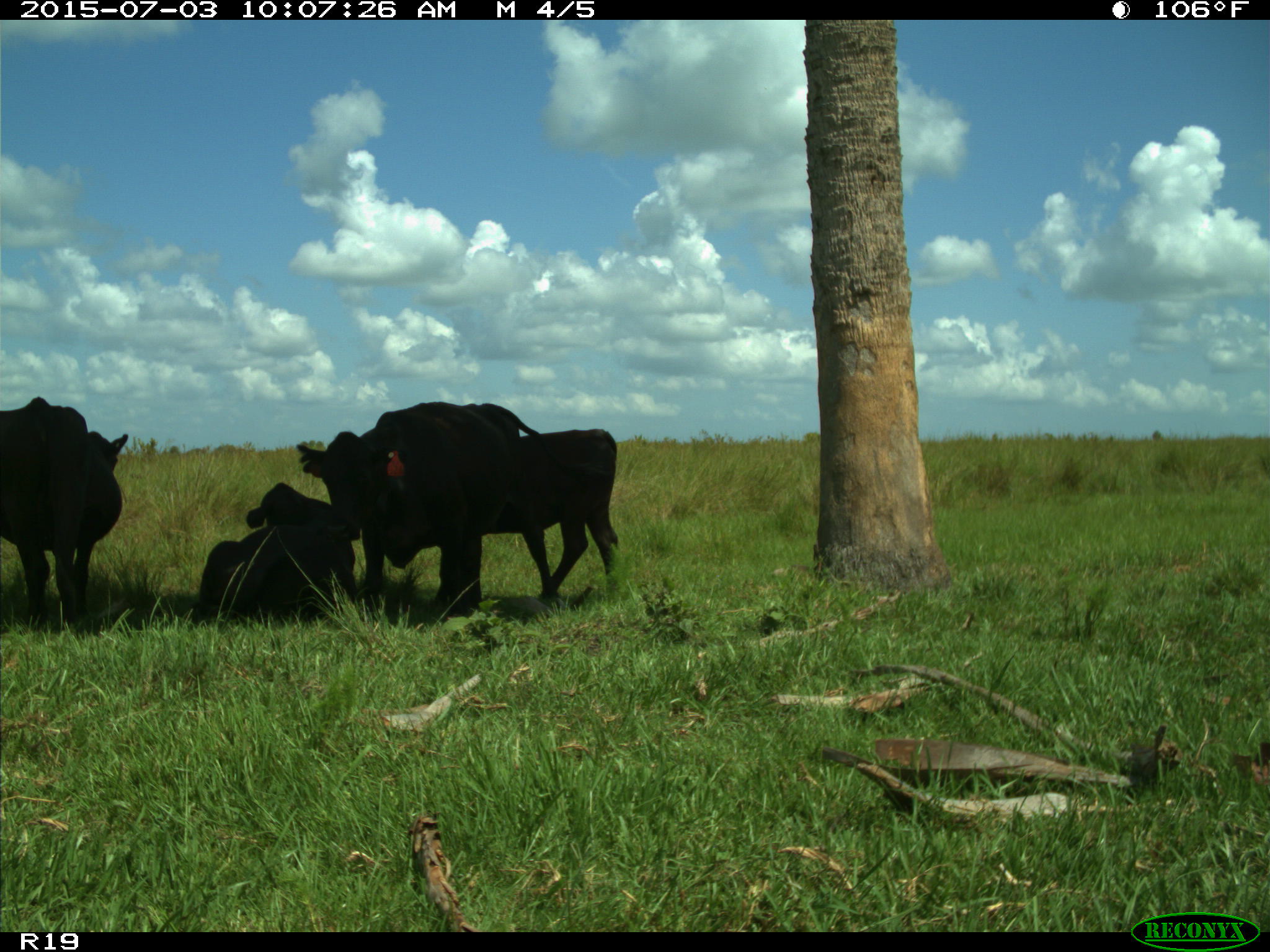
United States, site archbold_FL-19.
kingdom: Animalia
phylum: Chordata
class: Mammalia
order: Artiodactyla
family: Bovidae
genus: Bos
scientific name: Bos taurus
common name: domestic cow